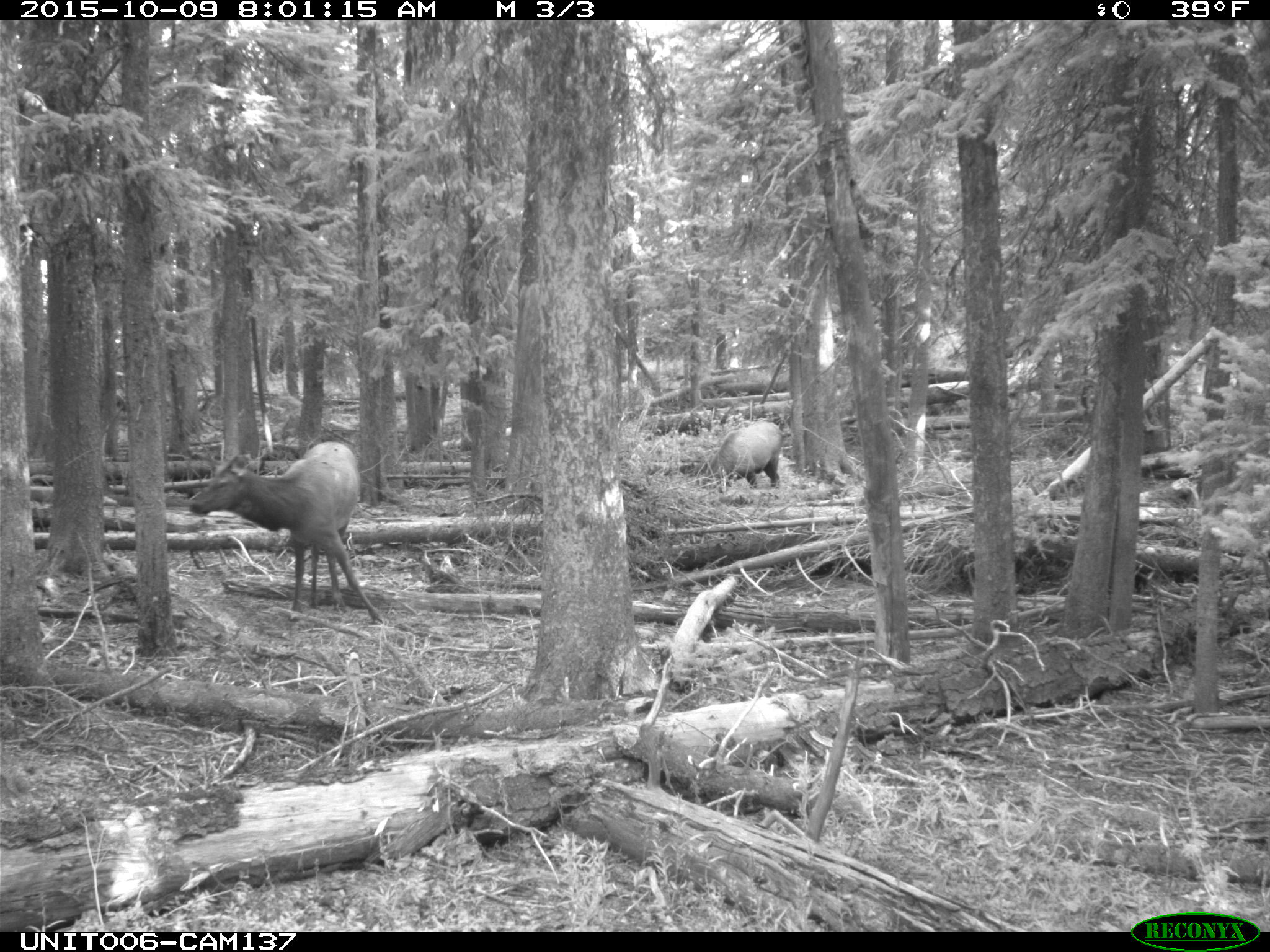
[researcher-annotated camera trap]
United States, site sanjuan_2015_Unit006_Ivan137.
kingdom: Animalia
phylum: Chordata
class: Mammalia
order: Artiodactyla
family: Cervidae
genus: Cervus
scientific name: Cervus elaphus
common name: red deer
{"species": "Cervus elaphus (red deer)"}